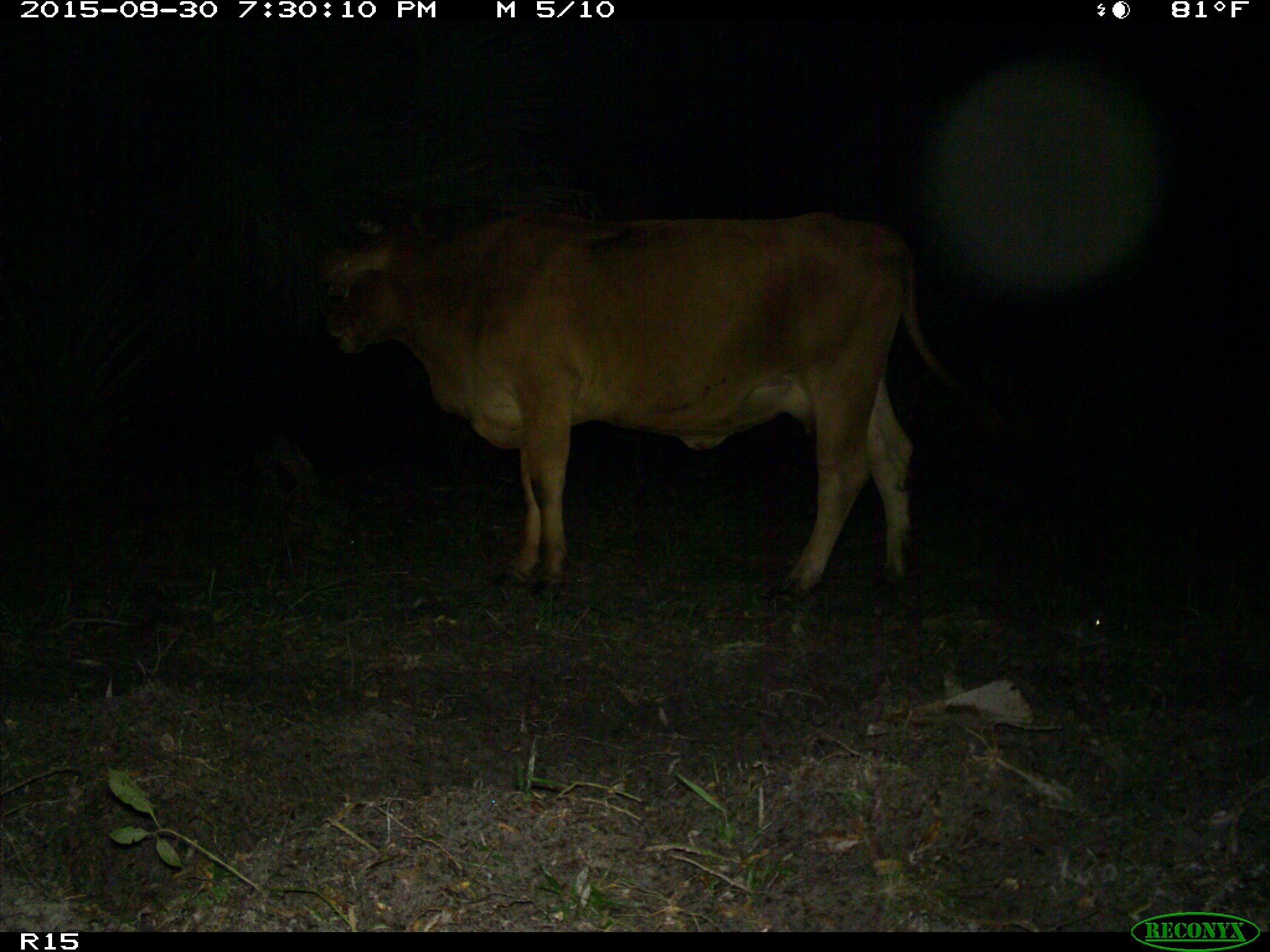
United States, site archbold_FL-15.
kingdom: Animalia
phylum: Chordata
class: Mammalia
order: Artiodactyla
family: Bovidae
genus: Bos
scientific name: Bos taurus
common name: domestic cow